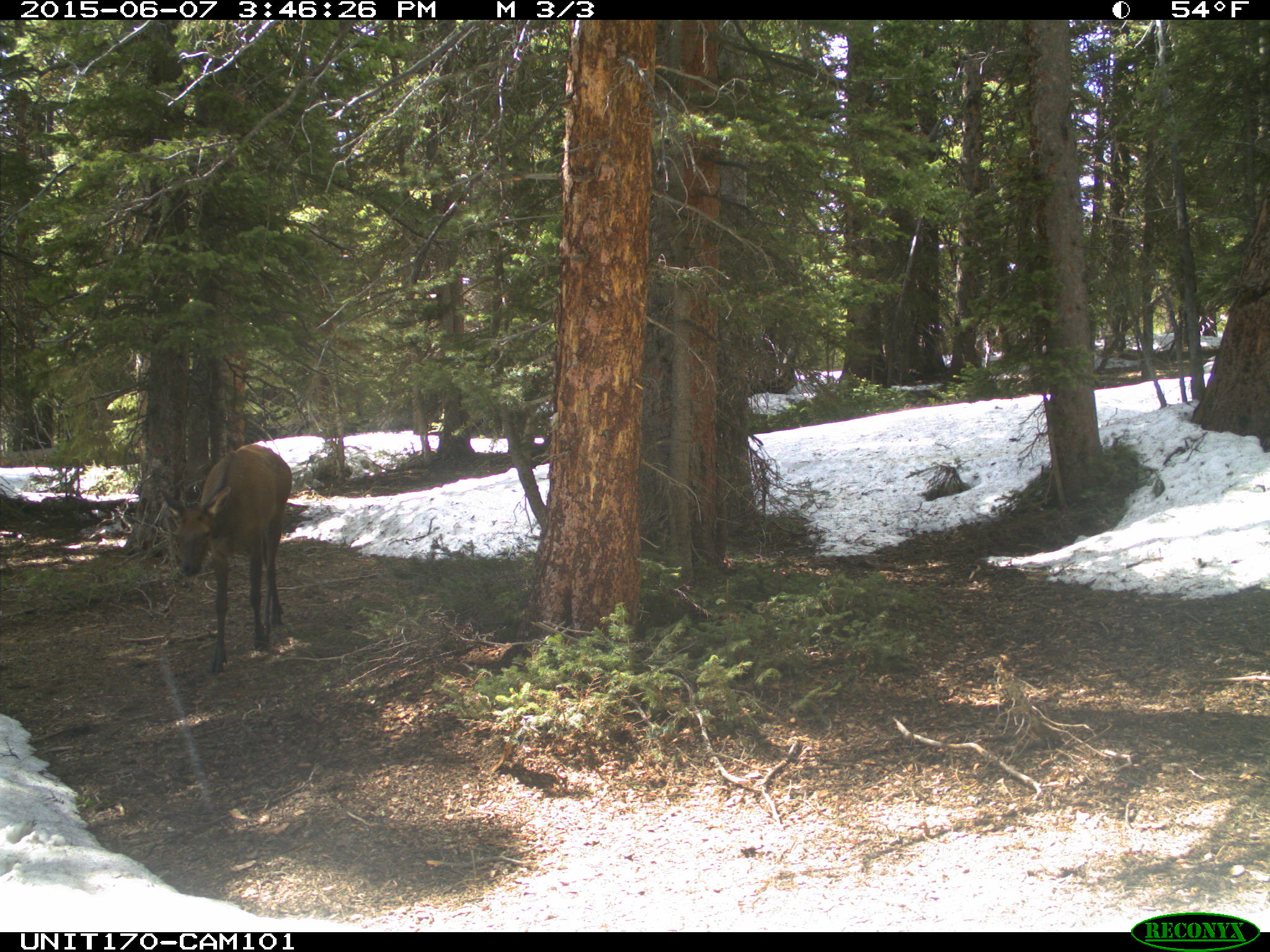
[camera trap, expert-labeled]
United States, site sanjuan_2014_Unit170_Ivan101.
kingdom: Animalia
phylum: Chordata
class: Mammalia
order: Artiodactyla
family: Cervidae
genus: Cervus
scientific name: Cervus elaphus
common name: red deer